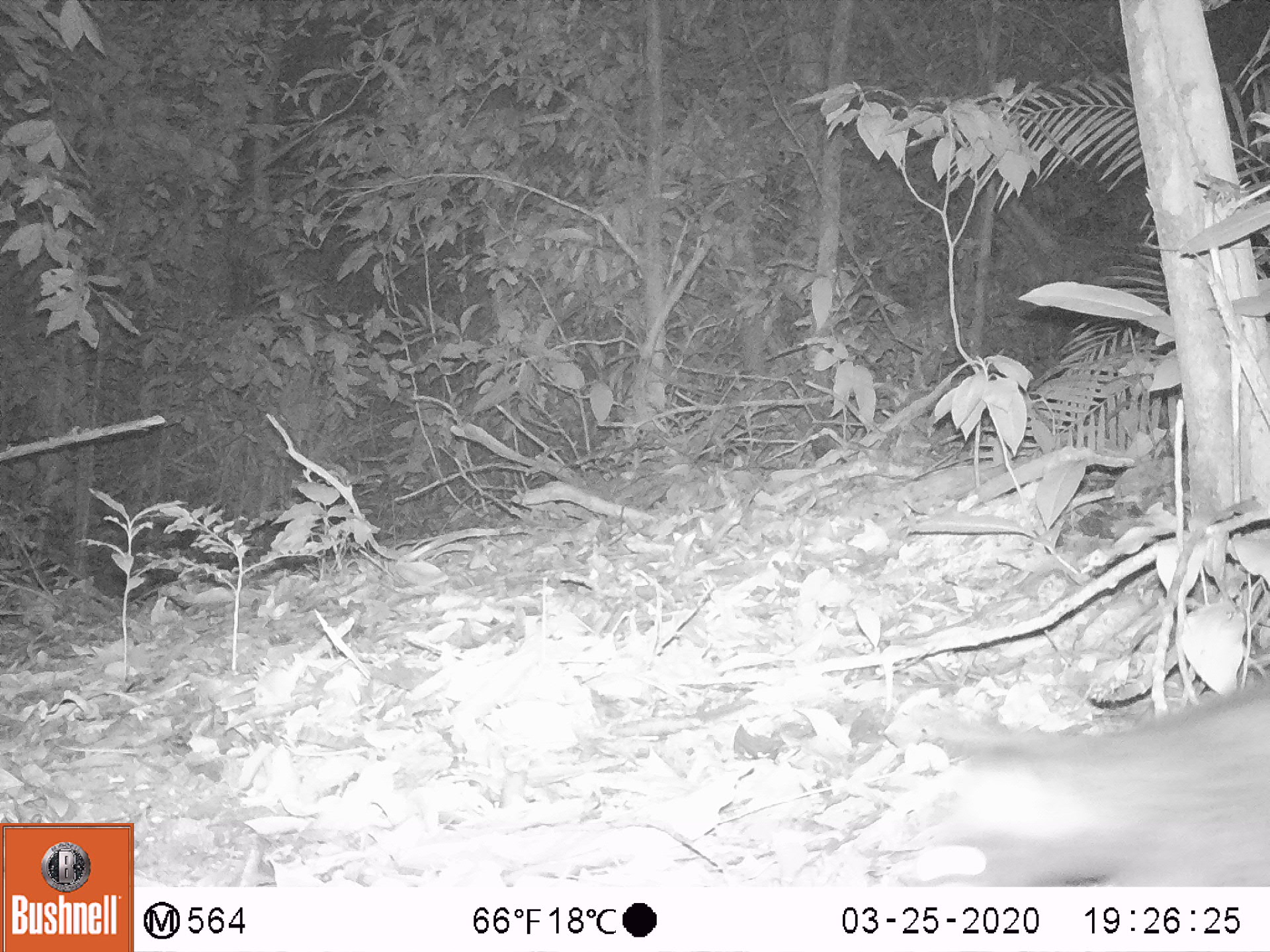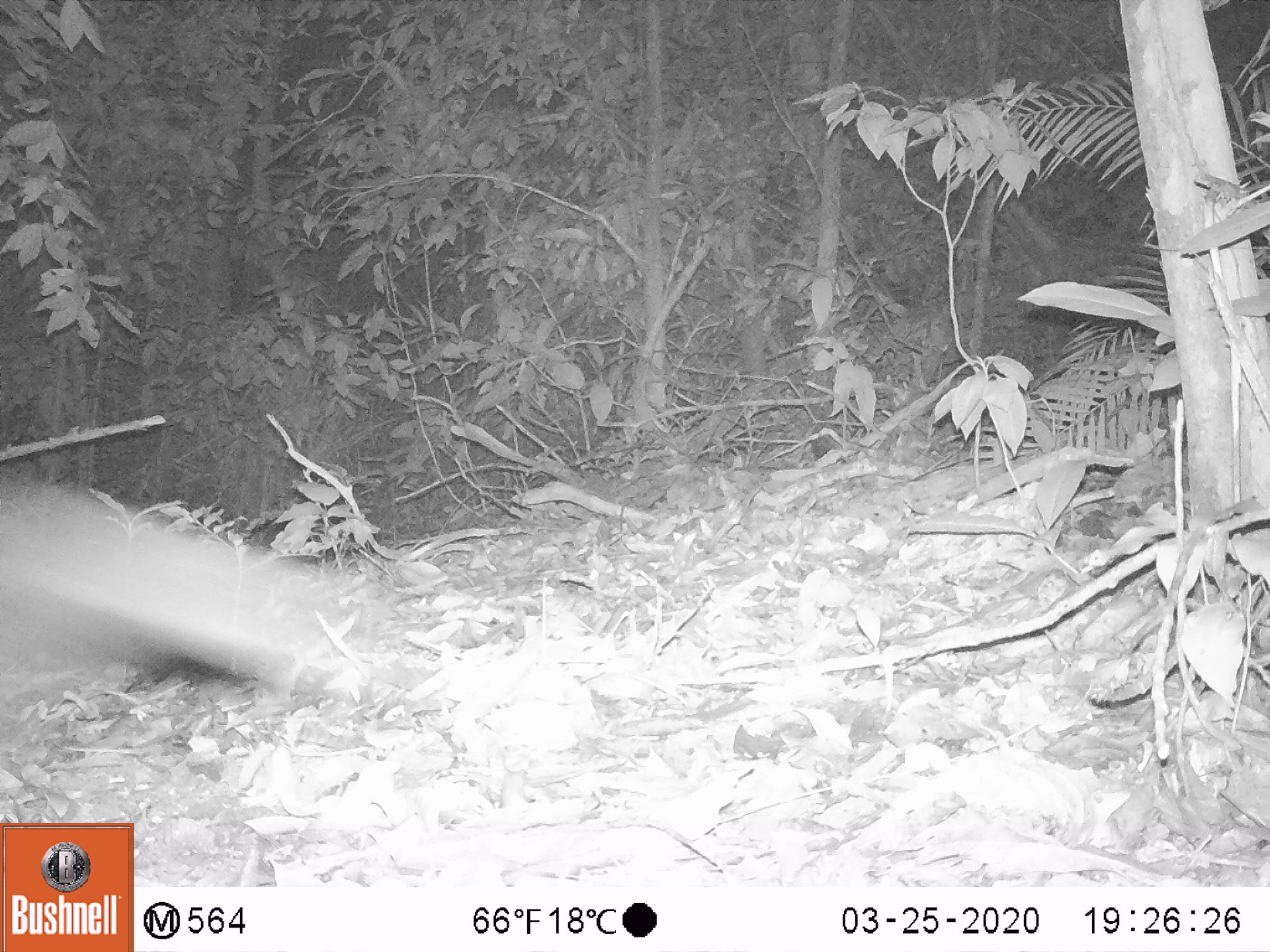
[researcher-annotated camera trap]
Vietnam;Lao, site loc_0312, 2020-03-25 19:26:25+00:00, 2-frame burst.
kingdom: Animalia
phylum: Chordata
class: Mammalia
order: Carnivora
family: Mustelidae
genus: Melogale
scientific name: Melogale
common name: ferret badger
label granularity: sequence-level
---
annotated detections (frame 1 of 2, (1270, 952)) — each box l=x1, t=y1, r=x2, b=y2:
ferret badger: l=924, t=682, r=1270, b=883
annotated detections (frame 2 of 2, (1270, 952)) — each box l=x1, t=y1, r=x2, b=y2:
ferret badger: l=0, t=472, r=373, b=695